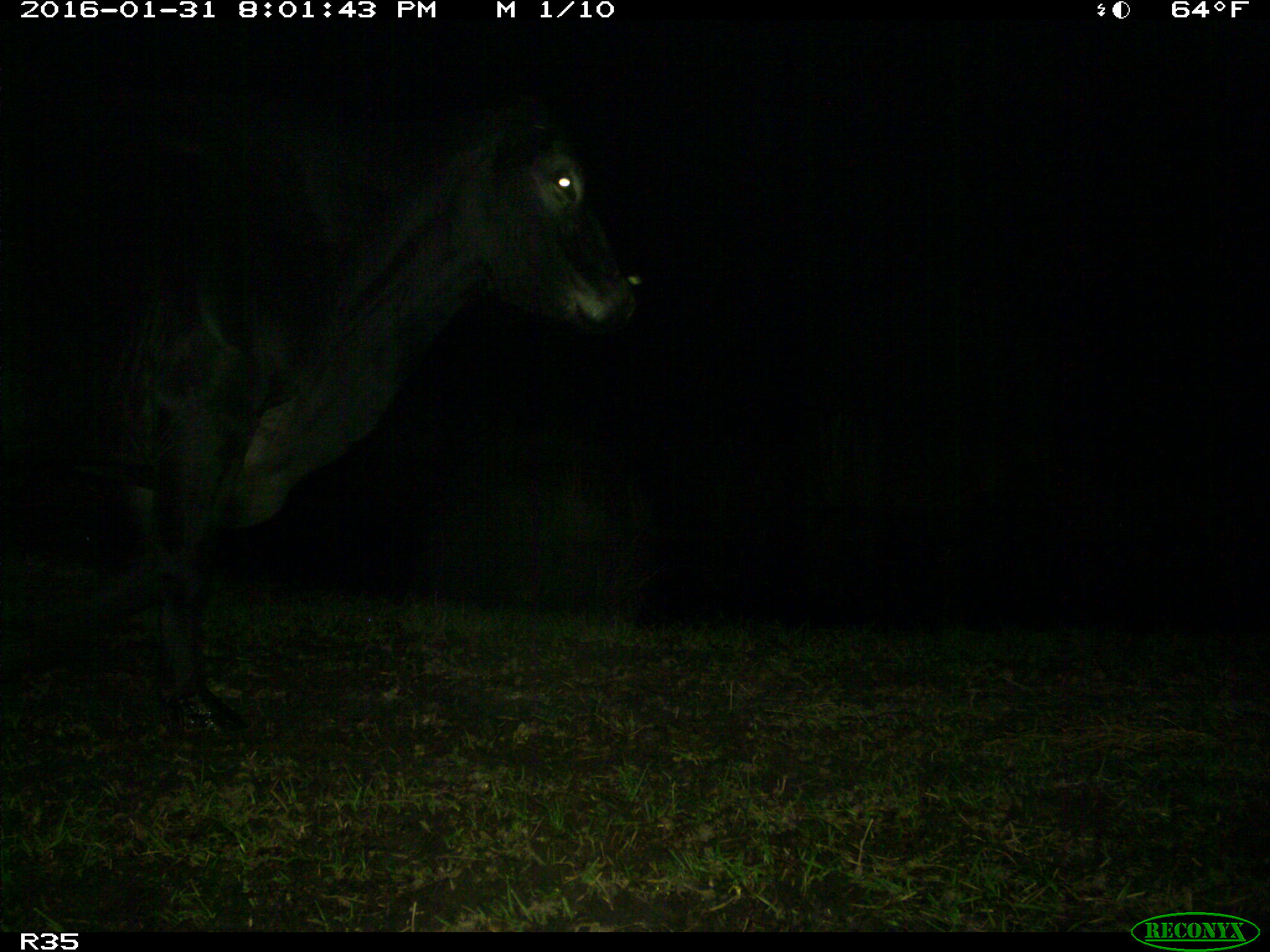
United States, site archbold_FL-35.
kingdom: Animalia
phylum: Chordata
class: Mammalia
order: Artiodactyla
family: Bovidae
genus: Bos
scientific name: Bos taurus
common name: domestic cow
Bos taurus (domestic cow).